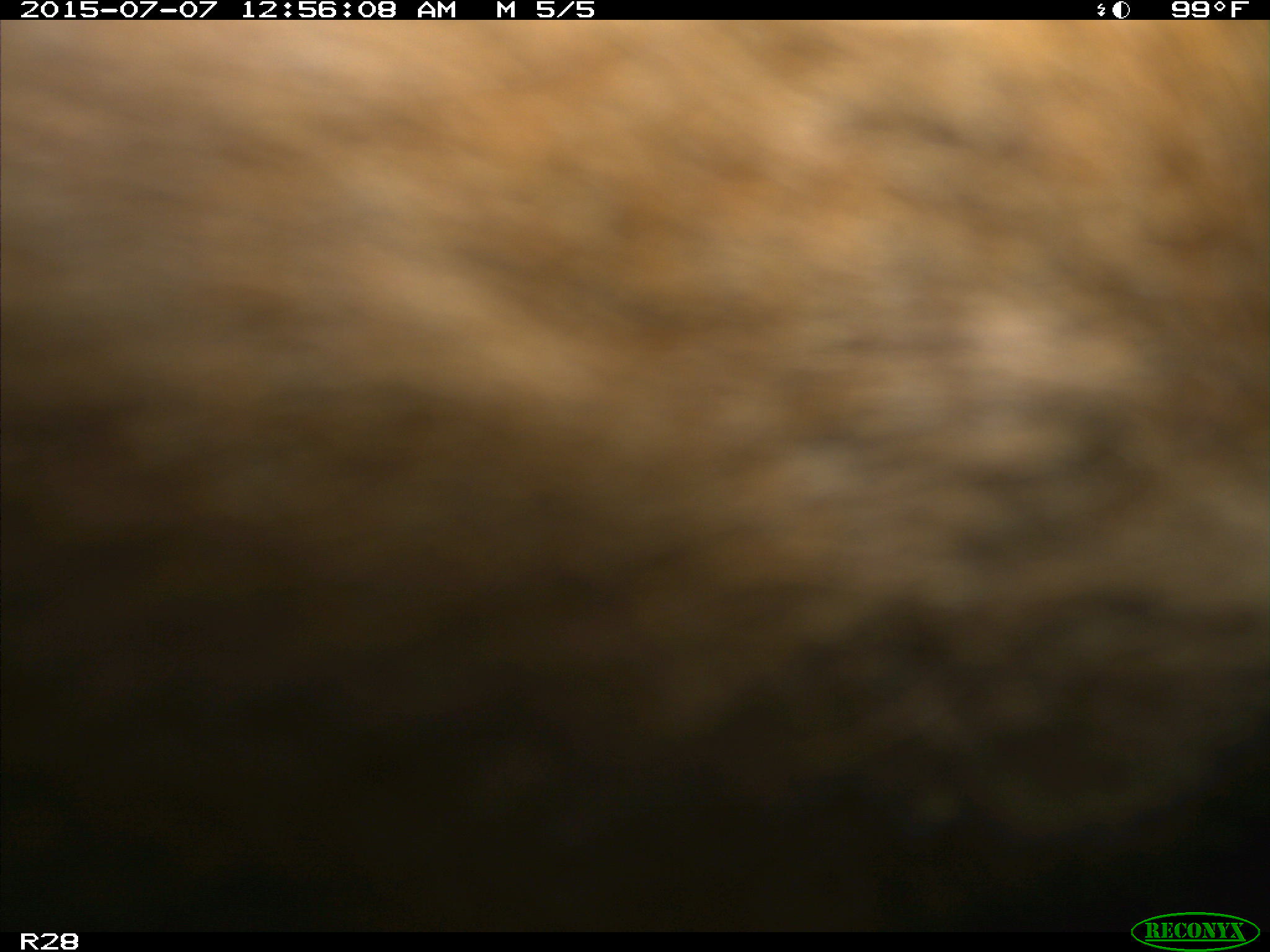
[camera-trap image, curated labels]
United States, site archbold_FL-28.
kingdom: Animalia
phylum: Chordata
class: Mammalia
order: Artiodactyla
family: Bovidae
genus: Bos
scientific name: Bos taurus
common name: domestic cow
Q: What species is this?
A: Bos taurus (domestic cow).